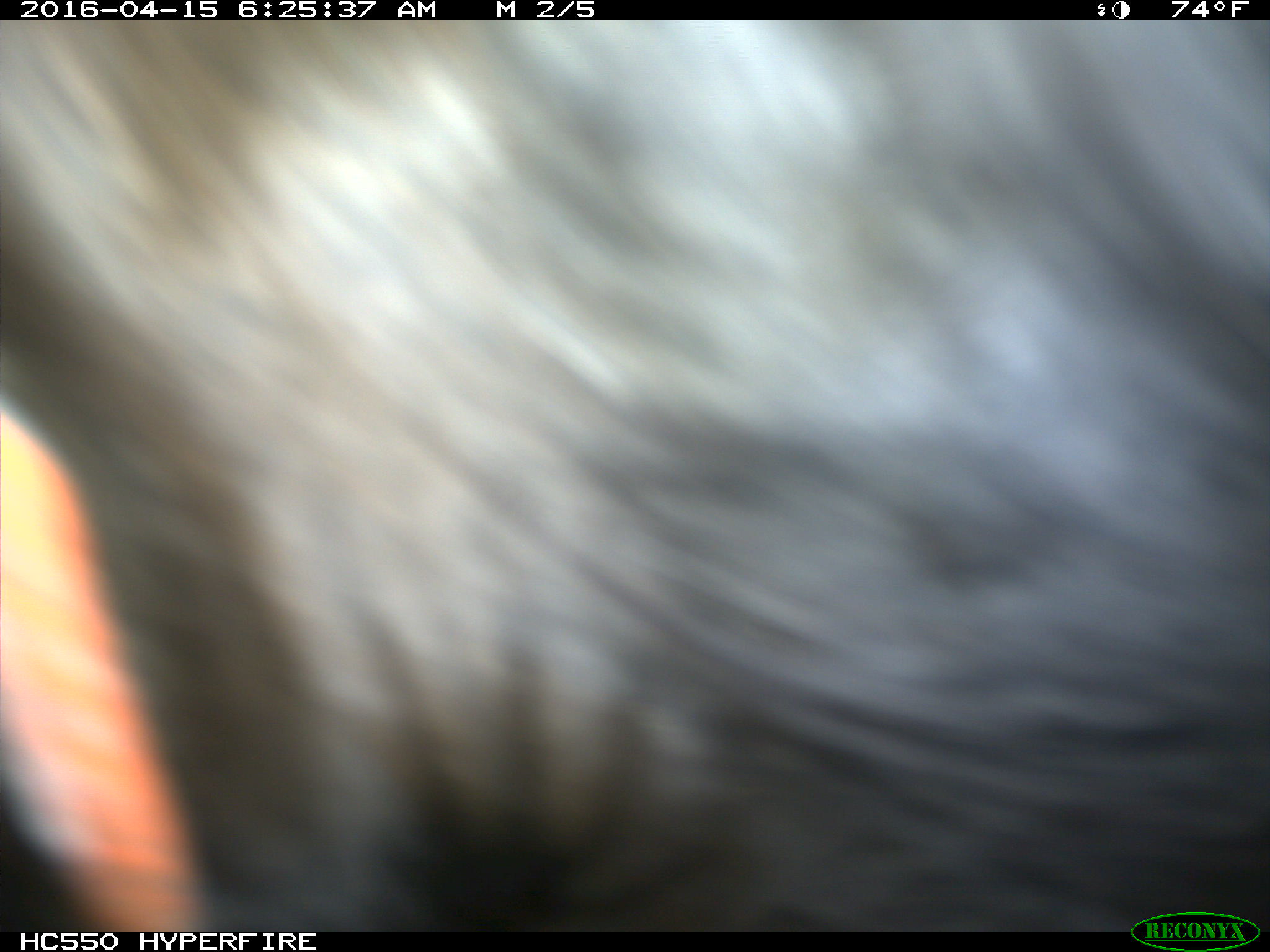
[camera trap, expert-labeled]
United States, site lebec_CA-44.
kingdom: Animalia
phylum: Chordata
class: Mammalia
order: Artiodactyla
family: Bovidae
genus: Bos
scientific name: Bos taurus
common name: domestic cow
Bos taurus (domestic cow).